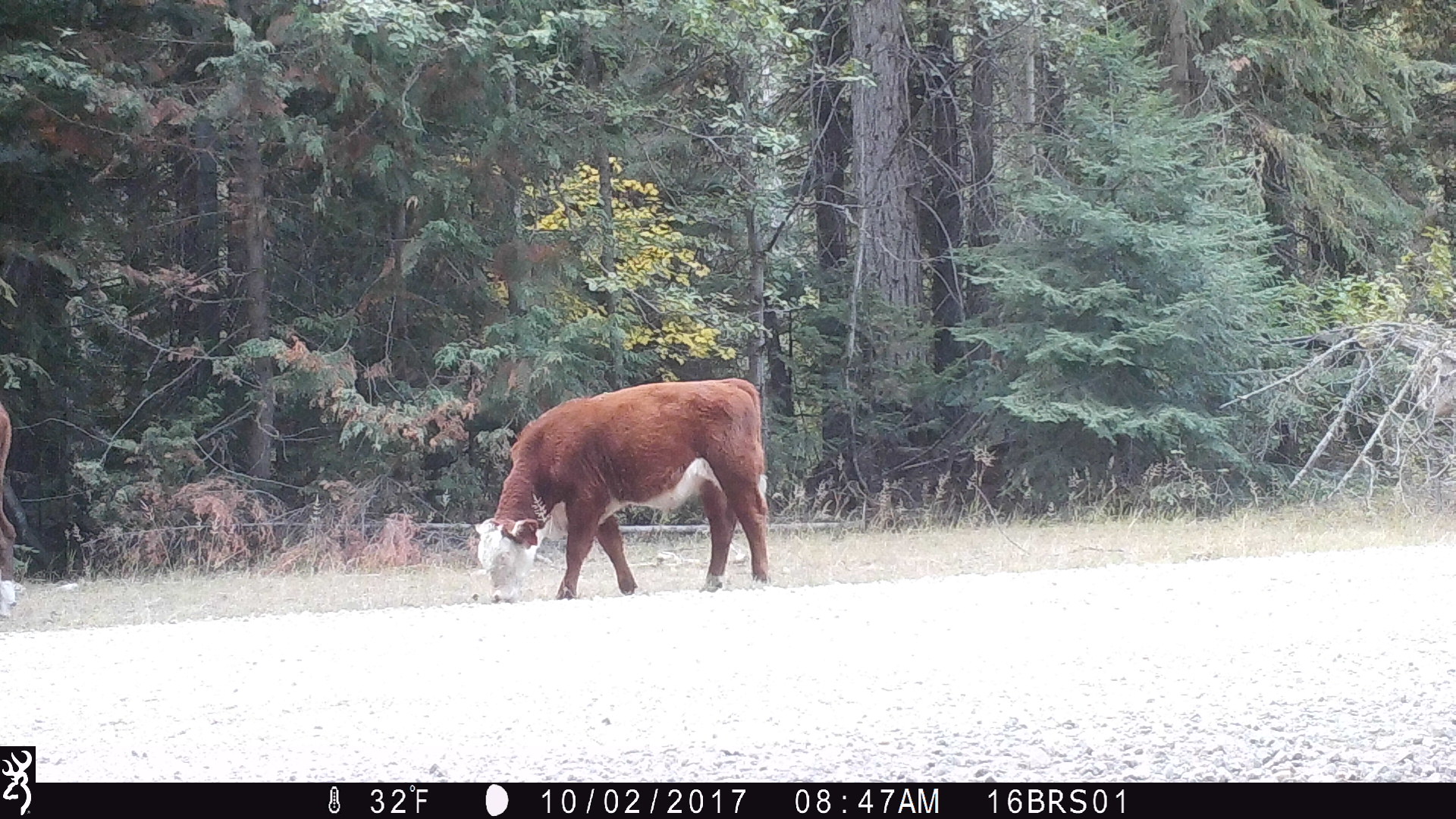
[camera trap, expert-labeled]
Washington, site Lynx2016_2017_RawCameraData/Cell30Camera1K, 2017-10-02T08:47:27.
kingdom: Animalia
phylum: Chordata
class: Mammalia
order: Artiodactyla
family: Bovidae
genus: Bos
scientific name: Bos taurus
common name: domestic cattle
Domestic cattle (Bos taurus). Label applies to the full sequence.